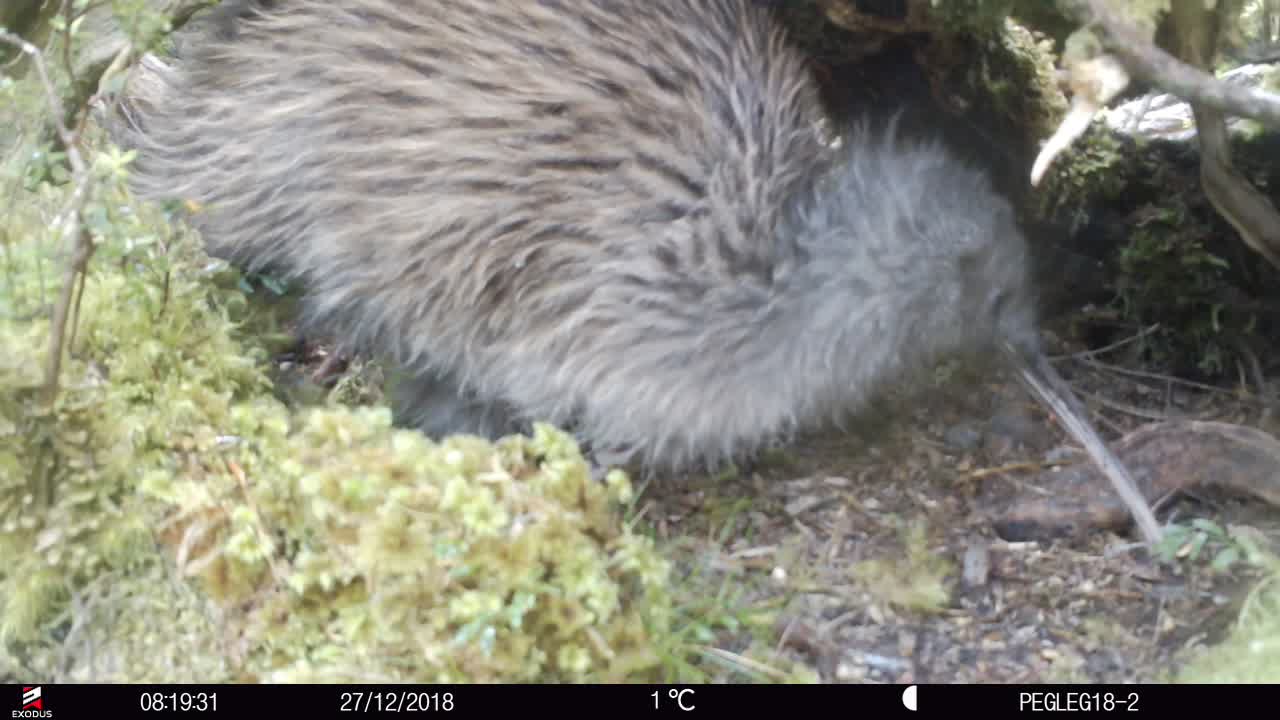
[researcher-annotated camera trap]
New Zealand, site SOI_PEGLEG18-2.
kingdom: Animalia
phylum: Chordata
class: Aves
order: Apterygiformes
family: Apterygidae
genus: Apteryx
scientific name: Apteryx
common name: kiwi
Kiwi (Apteryx).